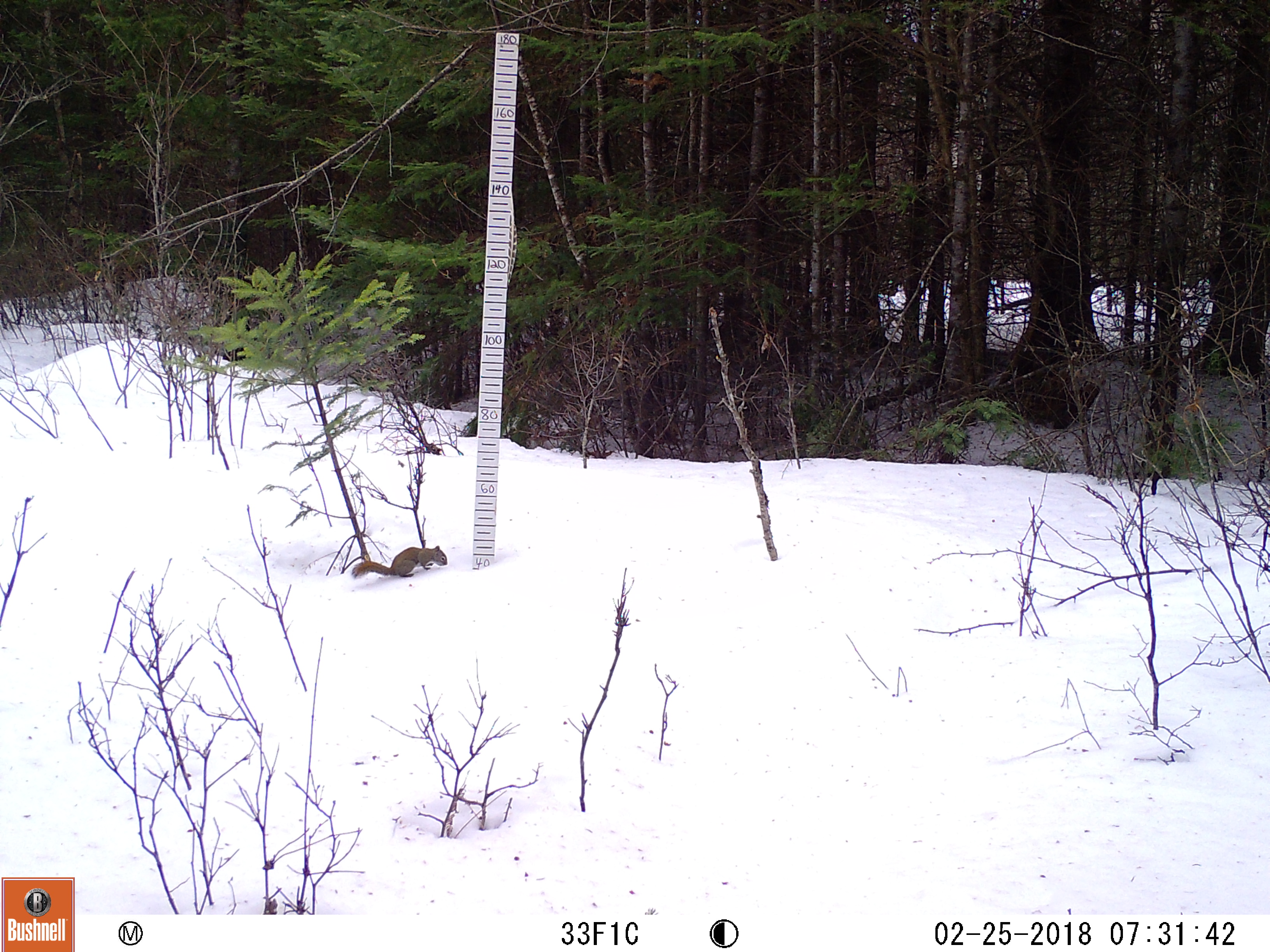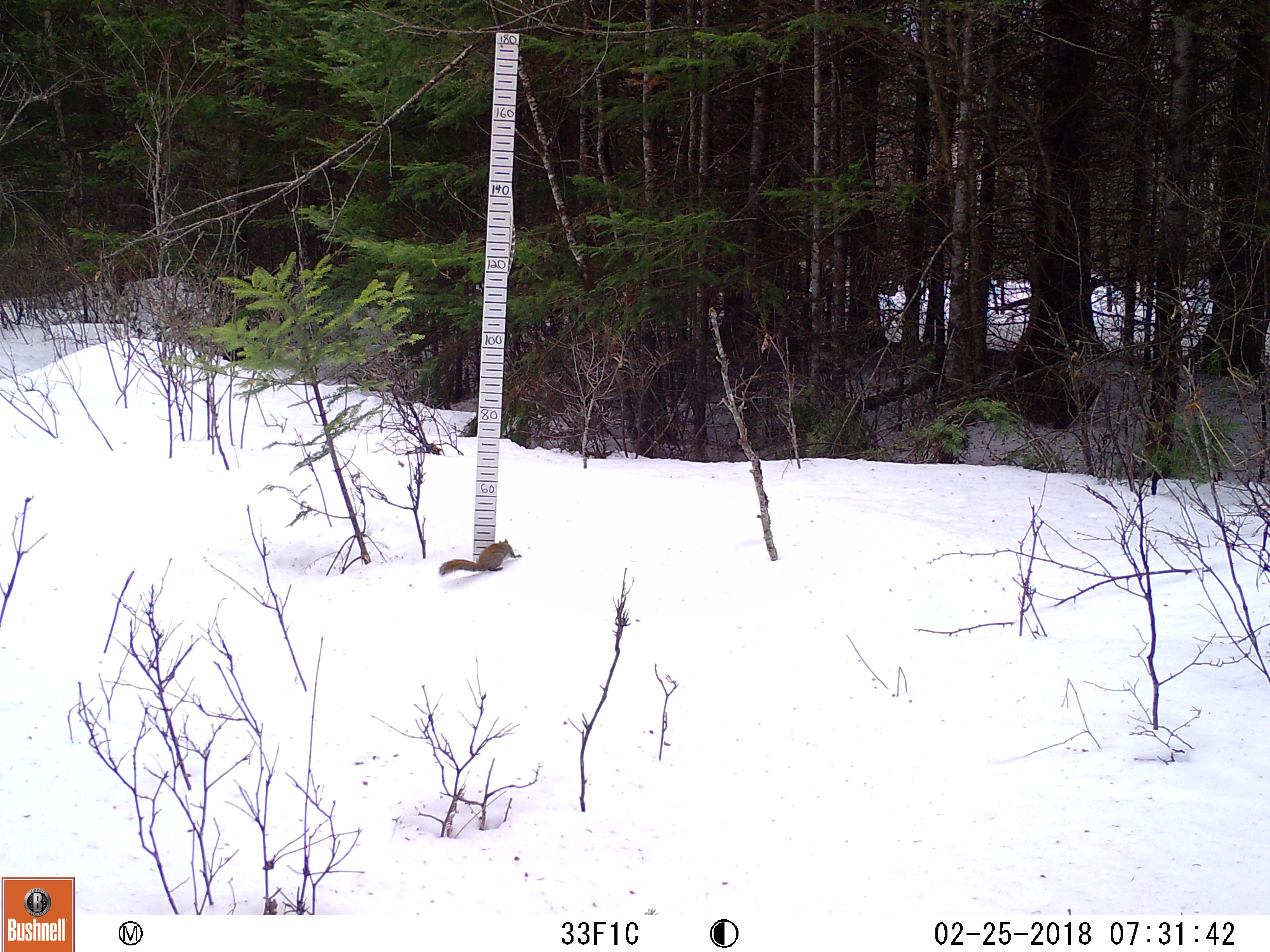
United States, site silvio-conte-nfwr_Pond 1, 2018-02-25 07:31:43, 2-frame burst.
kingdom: Animalia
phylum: Chordata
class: Mammalia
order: Rodentia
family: Sciuridae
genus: Tamiasciurus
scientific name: Tamiasciurus hudsonicus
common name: red squirrel